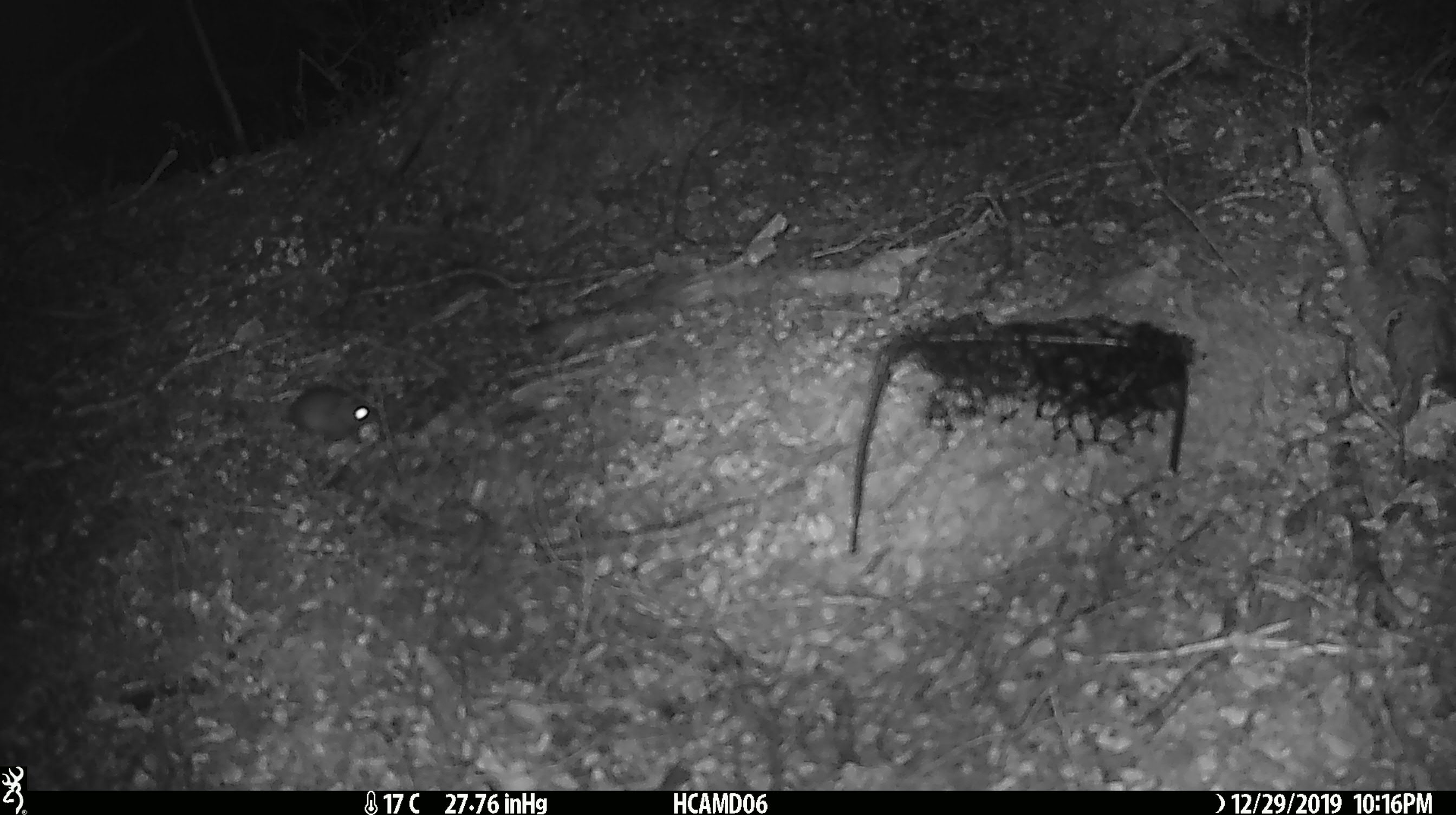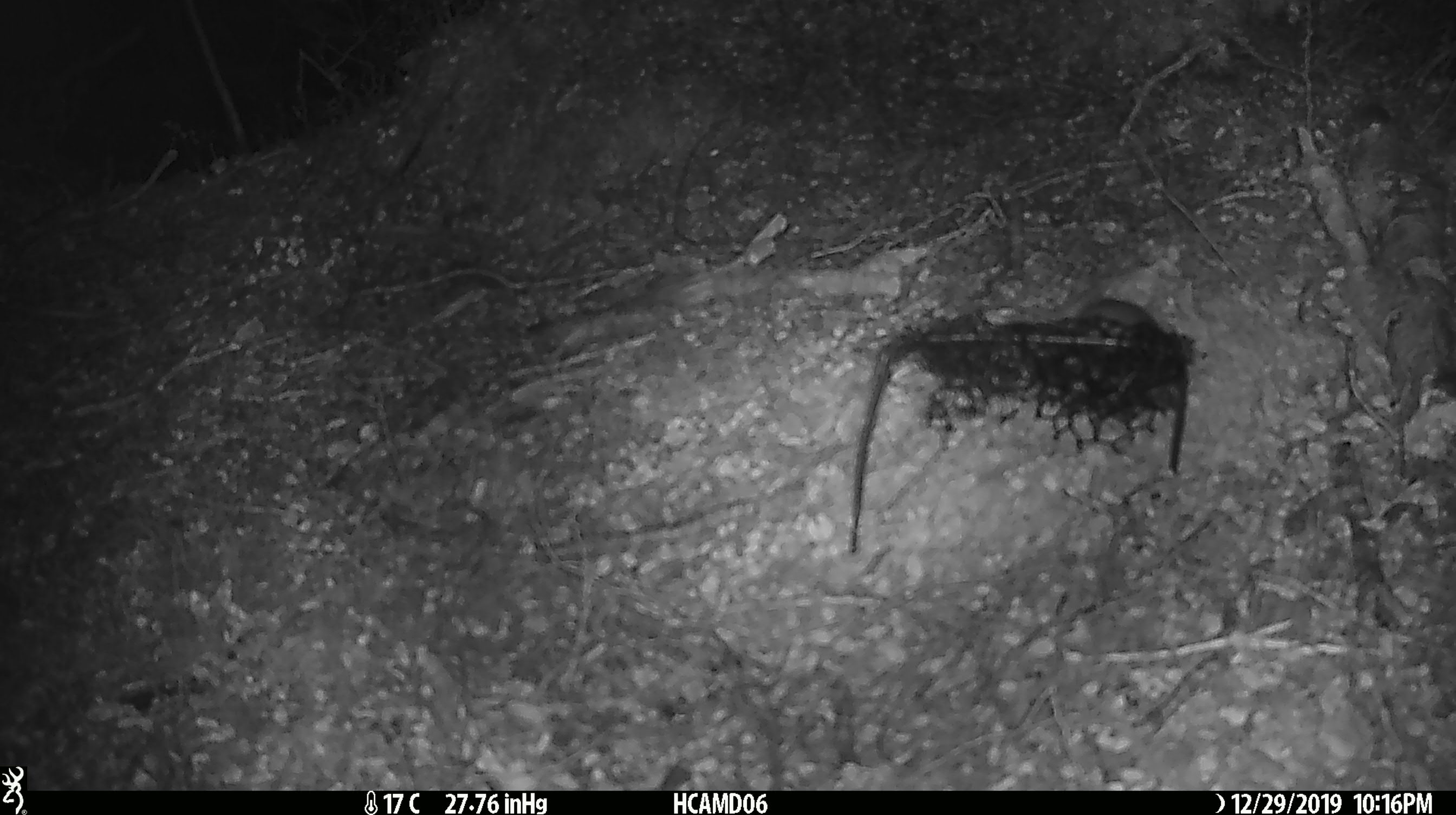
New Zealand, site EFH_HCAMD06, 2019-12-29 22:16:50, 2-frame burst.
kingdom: Animalia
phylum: Chordata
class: Mammalia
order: Rodentia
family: Muridae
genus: Mus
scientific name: Mus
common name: mouse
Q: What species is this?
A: Mouse (Mus).